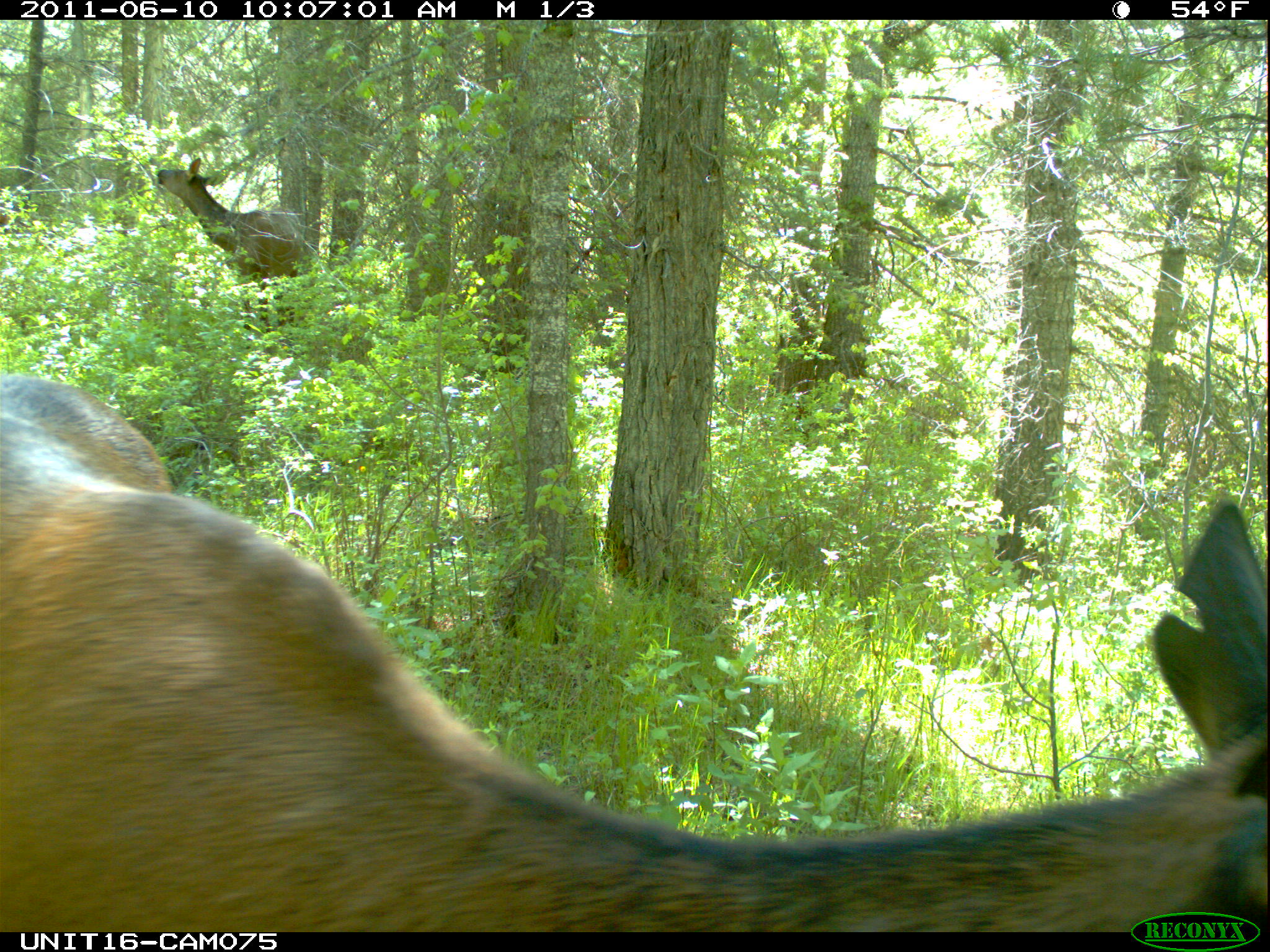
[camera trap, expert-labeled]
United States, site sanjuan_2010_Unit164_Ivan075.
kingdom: Animalia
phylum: Chordata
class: Mammalia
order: Artiodactyla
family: Cervidae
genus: Cervus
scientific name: Cervus elaphus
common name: red deer